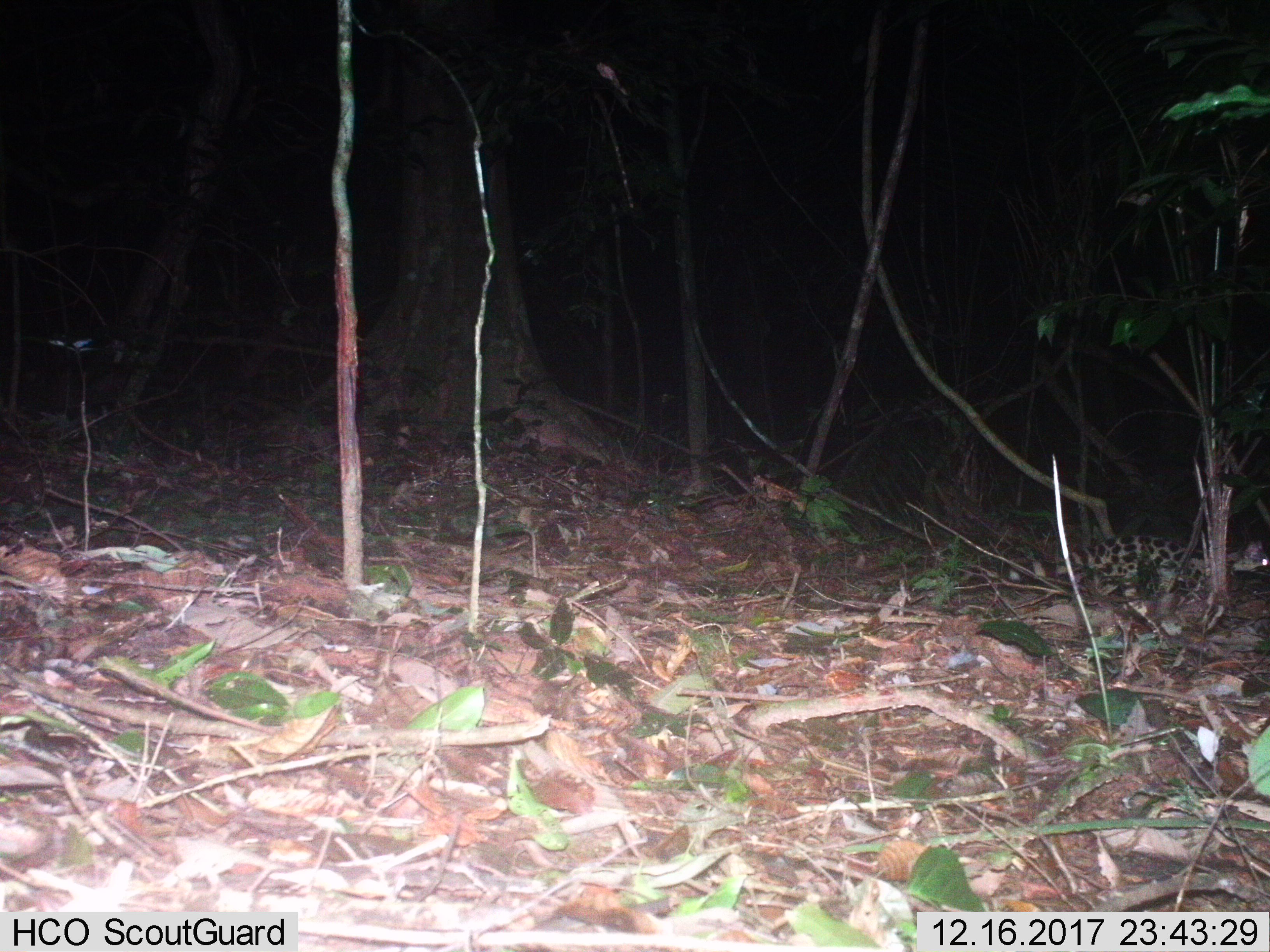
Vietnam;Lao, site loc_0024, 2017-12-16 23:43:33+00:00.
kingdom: Animalia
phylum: Chordata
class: Mammalia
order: Carnivora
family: Prionodontidae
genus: Prionodon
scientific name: Prionodon pardicolor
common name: spotted linsang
Spotted linsang (Prionodon pardicolor). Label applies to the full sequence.